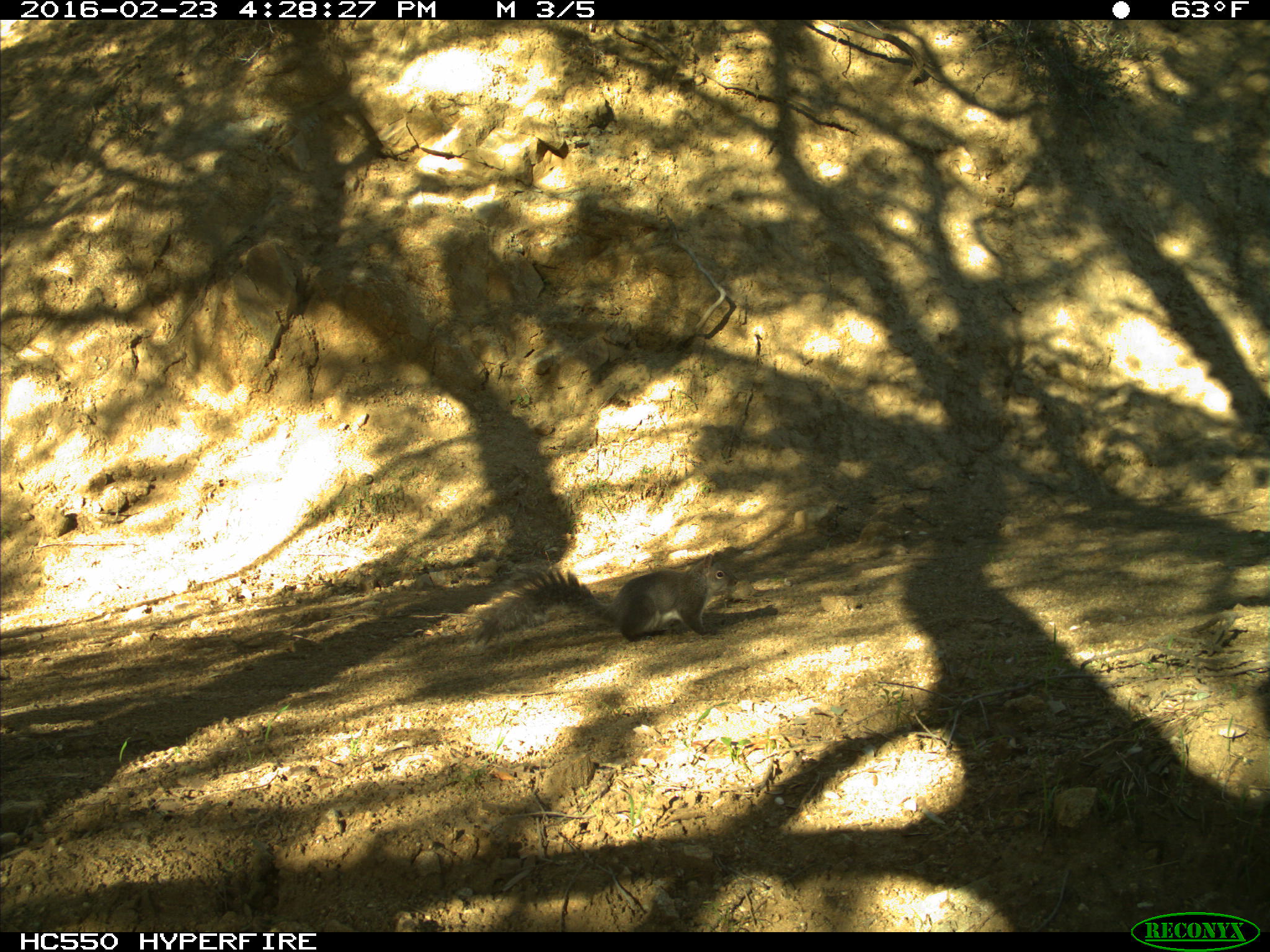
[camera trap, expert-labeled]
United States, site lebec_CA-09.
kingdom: Animalia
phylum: Chordata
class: Mammalia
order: Rodentia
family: Sciuridae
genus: Sciurus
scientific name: Sciurus carolinensis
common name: eastern gray squirrel